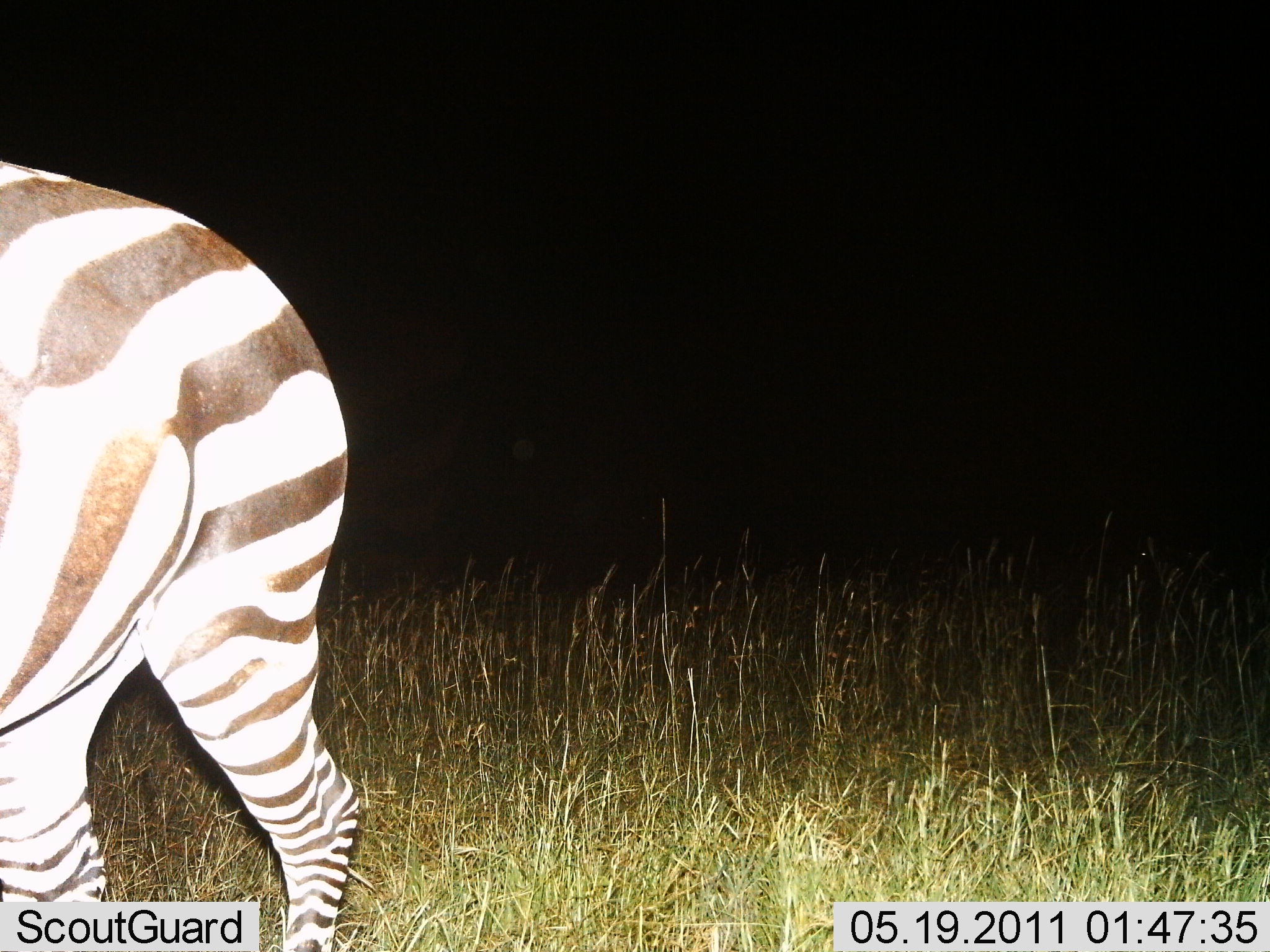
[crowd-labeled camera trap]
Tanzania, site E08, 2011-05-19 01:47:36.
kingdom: Animalia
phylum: Chordata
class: Mammalia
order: Perissodactyla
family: Equidae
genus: Equus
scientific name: Equus quagga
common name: plains zebra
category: zebra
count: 1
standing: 57%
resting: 0%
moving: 43%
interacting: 0%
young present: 0%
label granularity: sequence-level